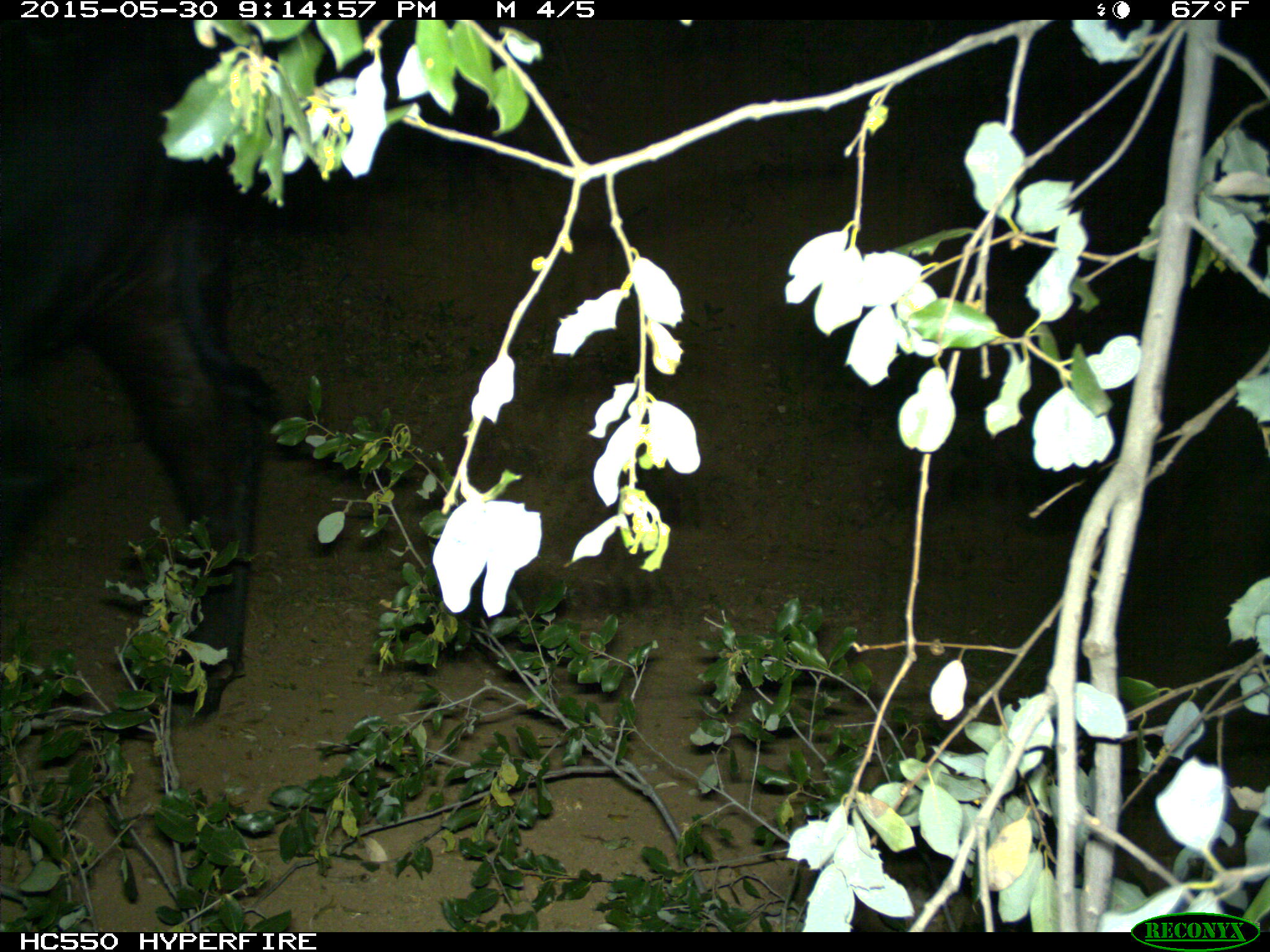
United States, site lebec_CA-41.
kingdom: Animalia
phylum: Chordata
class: Mammalia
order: Artiodactyla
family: Bovidae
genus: Bos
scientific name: Bos taurus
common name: domestic cow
Bos taurus (domestic cow).